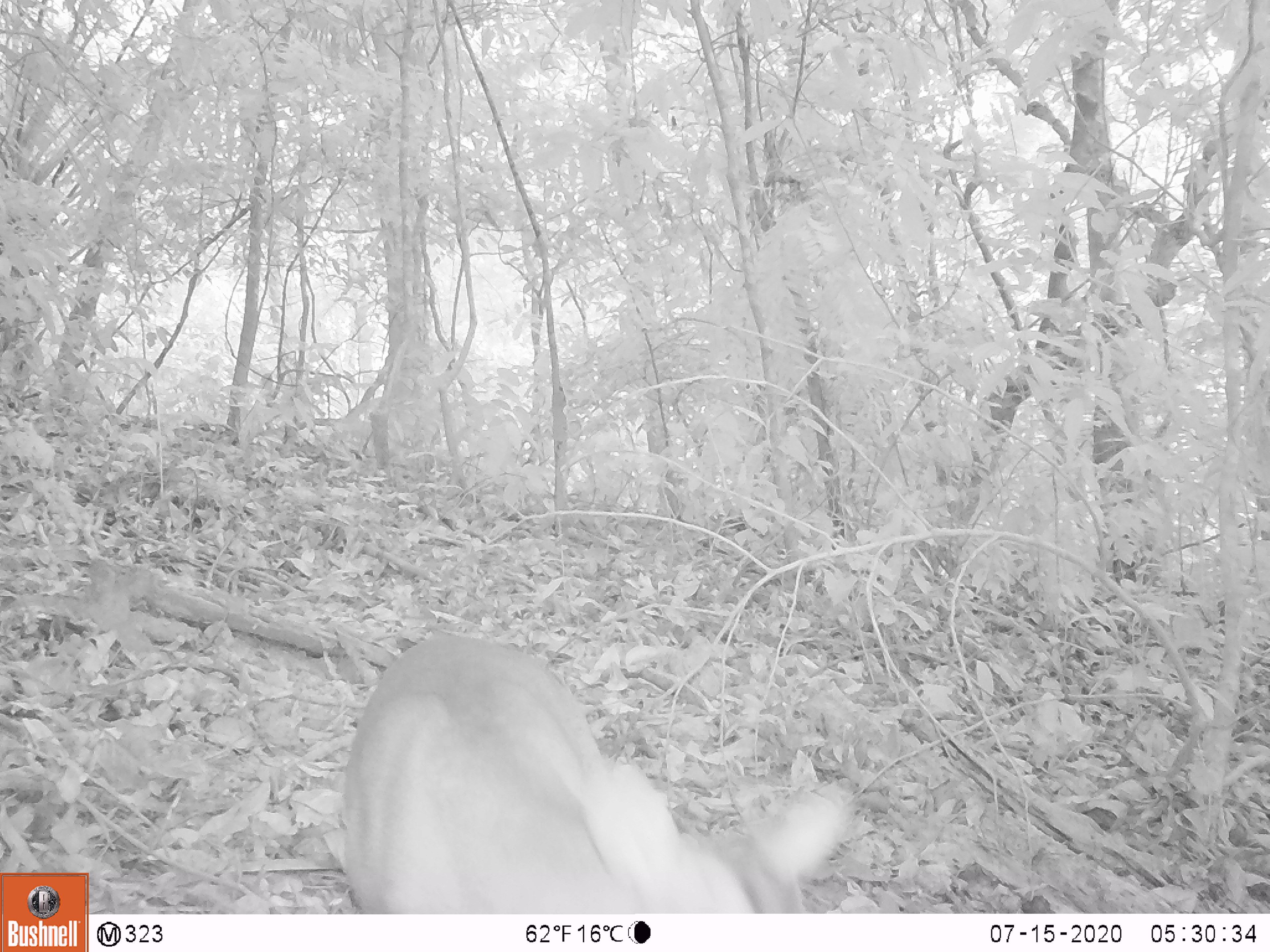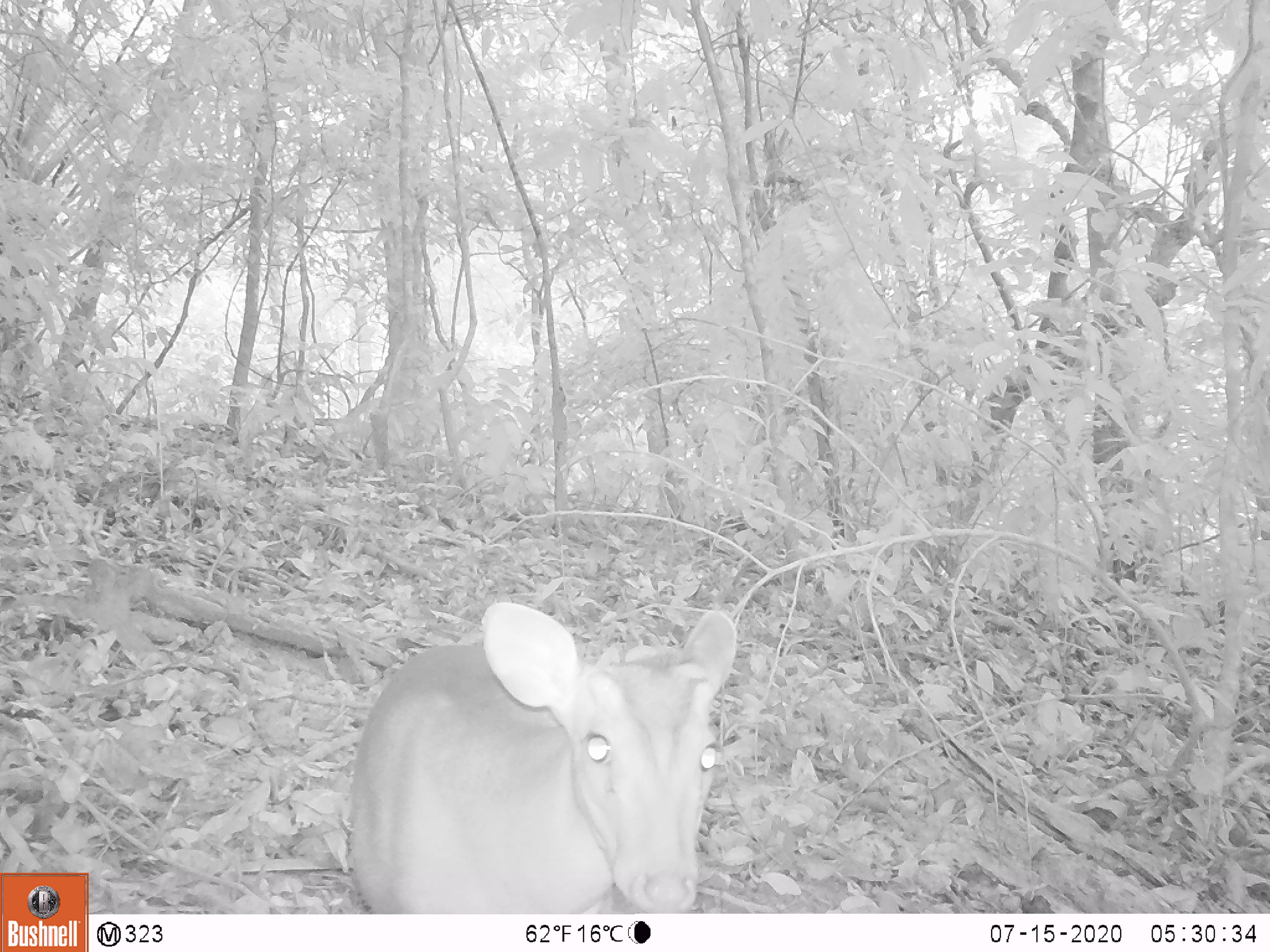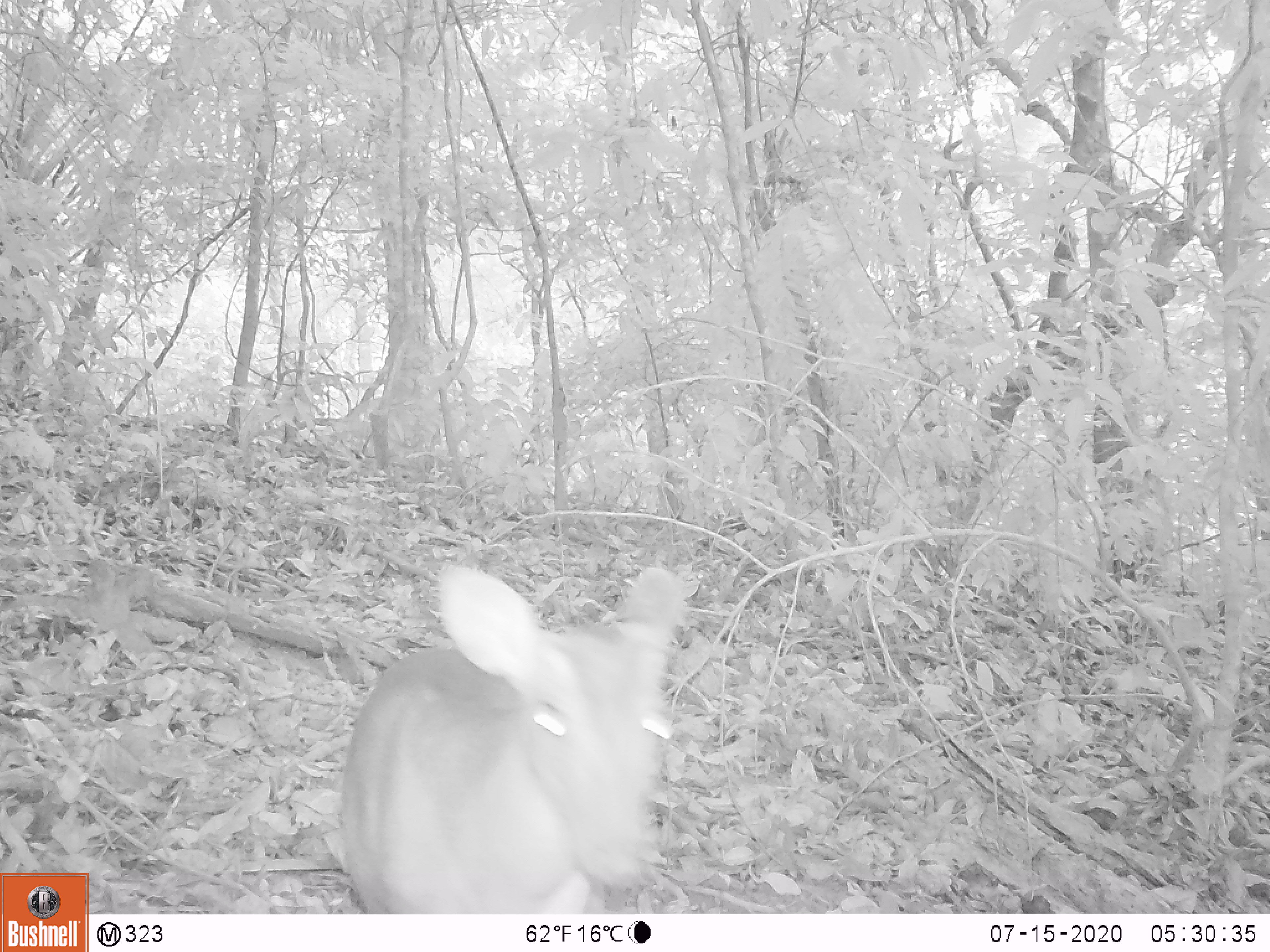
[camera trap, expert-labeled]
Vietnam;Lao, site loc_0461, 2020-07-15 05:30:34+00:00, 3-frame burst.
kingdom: Animalia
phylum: Chordata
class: Mammalia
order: Artiodactyla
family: Cervidae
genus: Muntiacus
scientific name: Muntiacus vuquangensis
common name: large-antlered muntjac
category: large antlered muntjac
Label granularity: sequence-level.